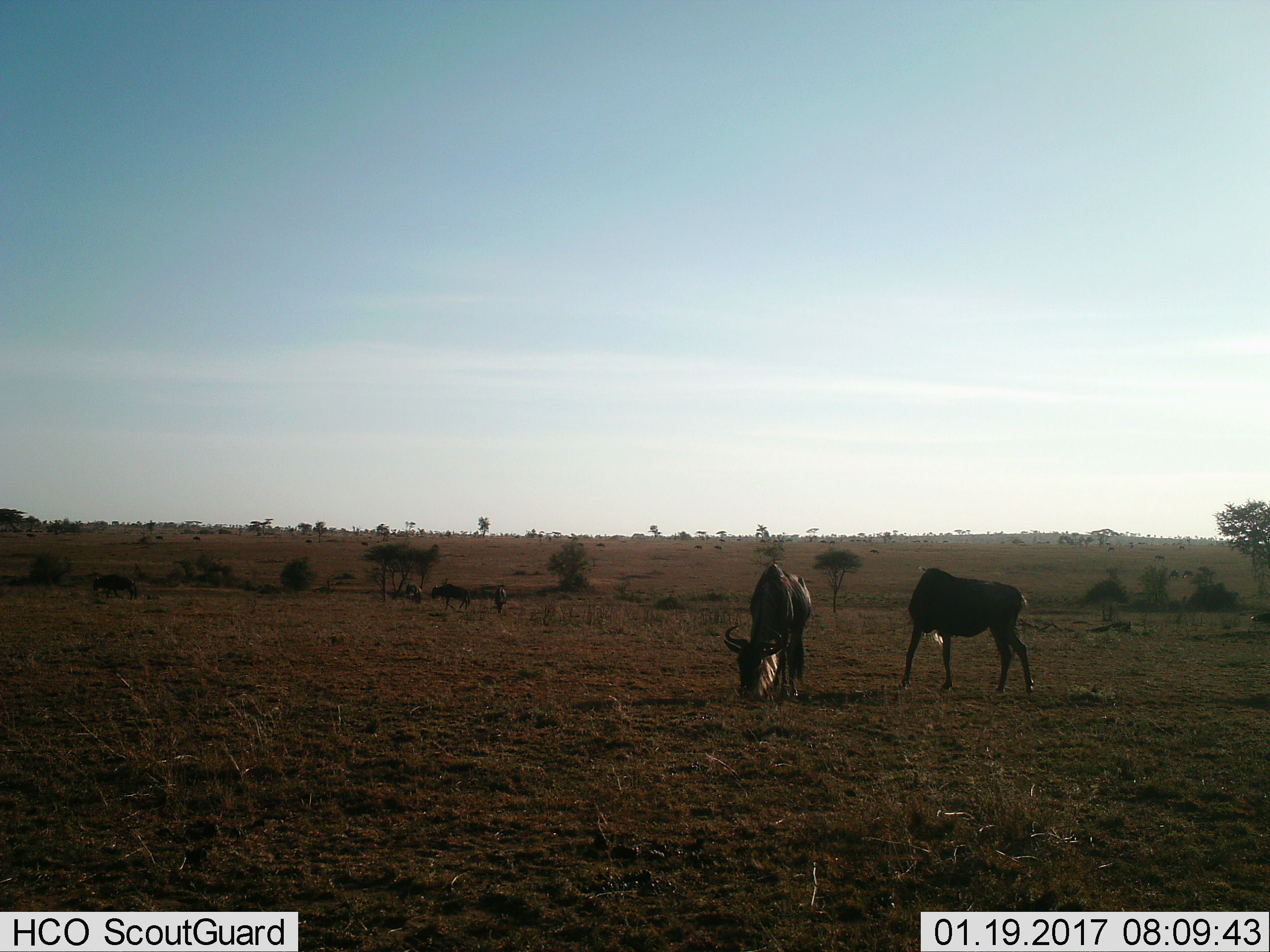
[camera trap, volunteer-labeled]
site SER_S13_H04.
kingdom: Animalia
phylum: Chordata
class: Mammalia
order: Artiodactyla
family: Bovidae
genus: Connochaetes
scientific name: Connochaetes taurinus taurinus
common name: blue wildebeest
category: wildebeestblue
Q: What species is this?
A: Wildebeestblue (blue wildebeest) (Connochaetes taurinus taurinus).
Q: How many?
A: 5.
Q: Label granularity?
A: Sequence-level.